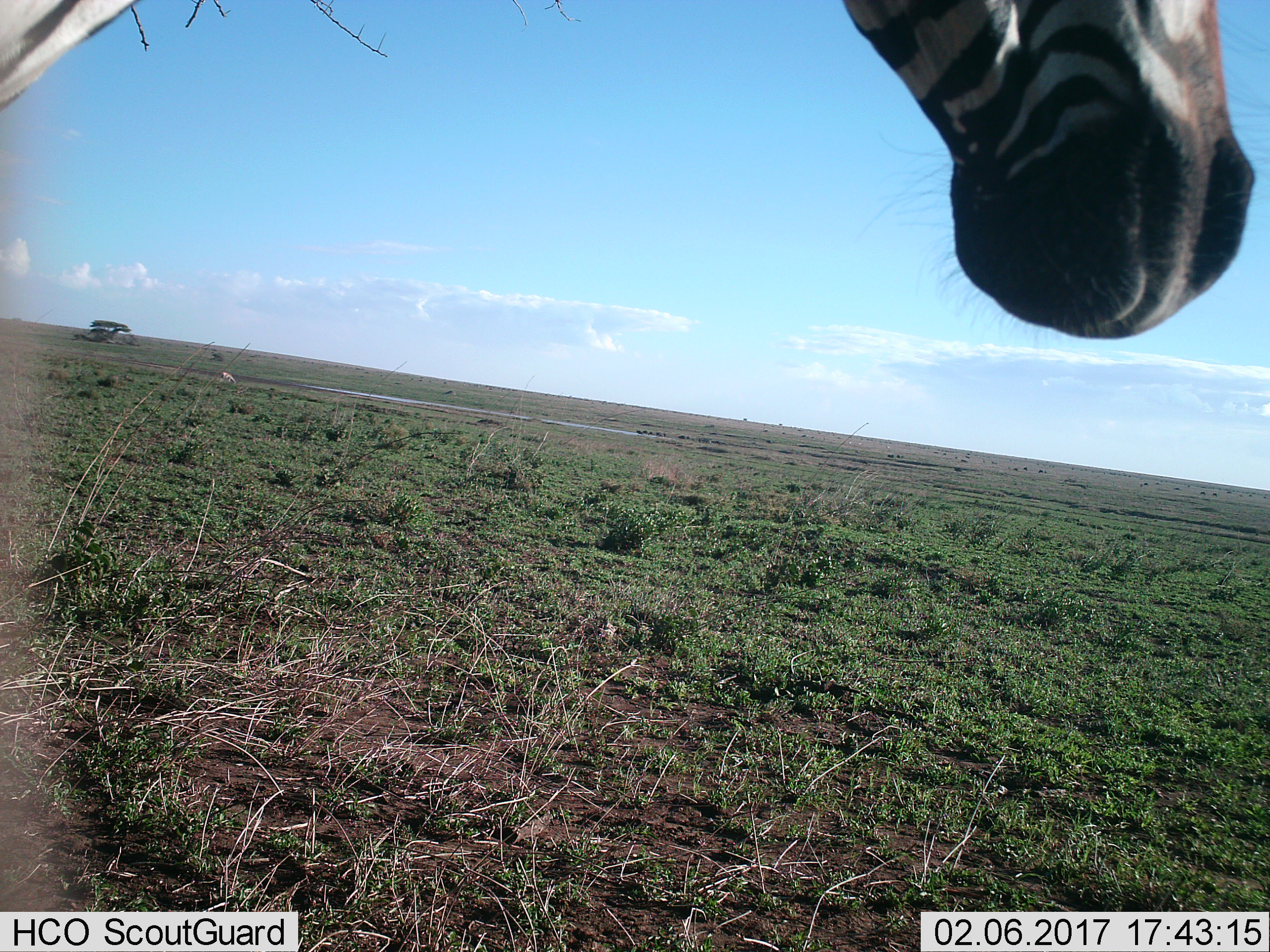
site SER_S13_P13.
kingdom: Animalia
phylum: Chordata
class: Mammalia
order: Perissodactyla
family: Equidae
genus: Equus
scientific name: Equus quagga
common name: plains zebra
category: zebraplains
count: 1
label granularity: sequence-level